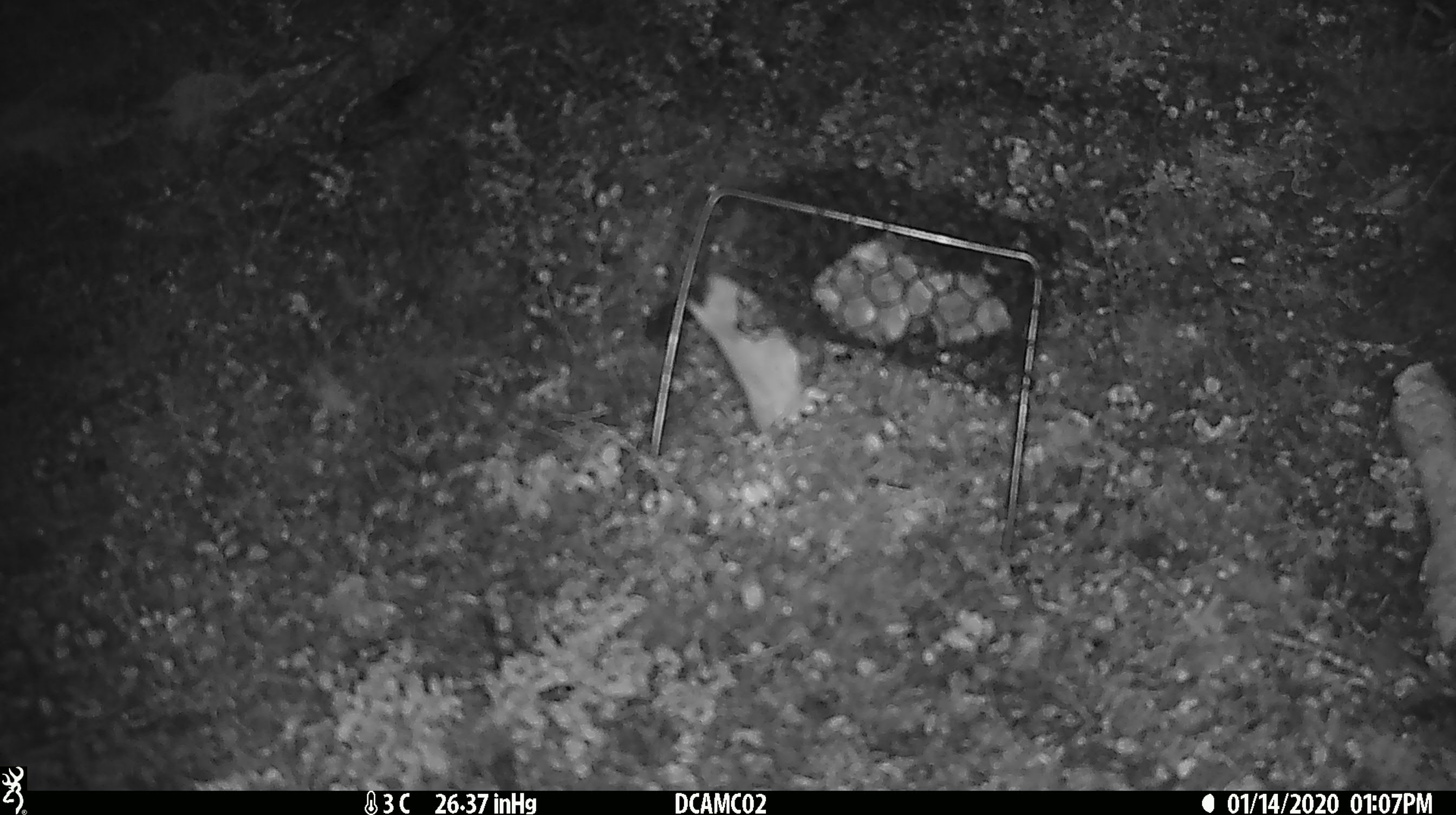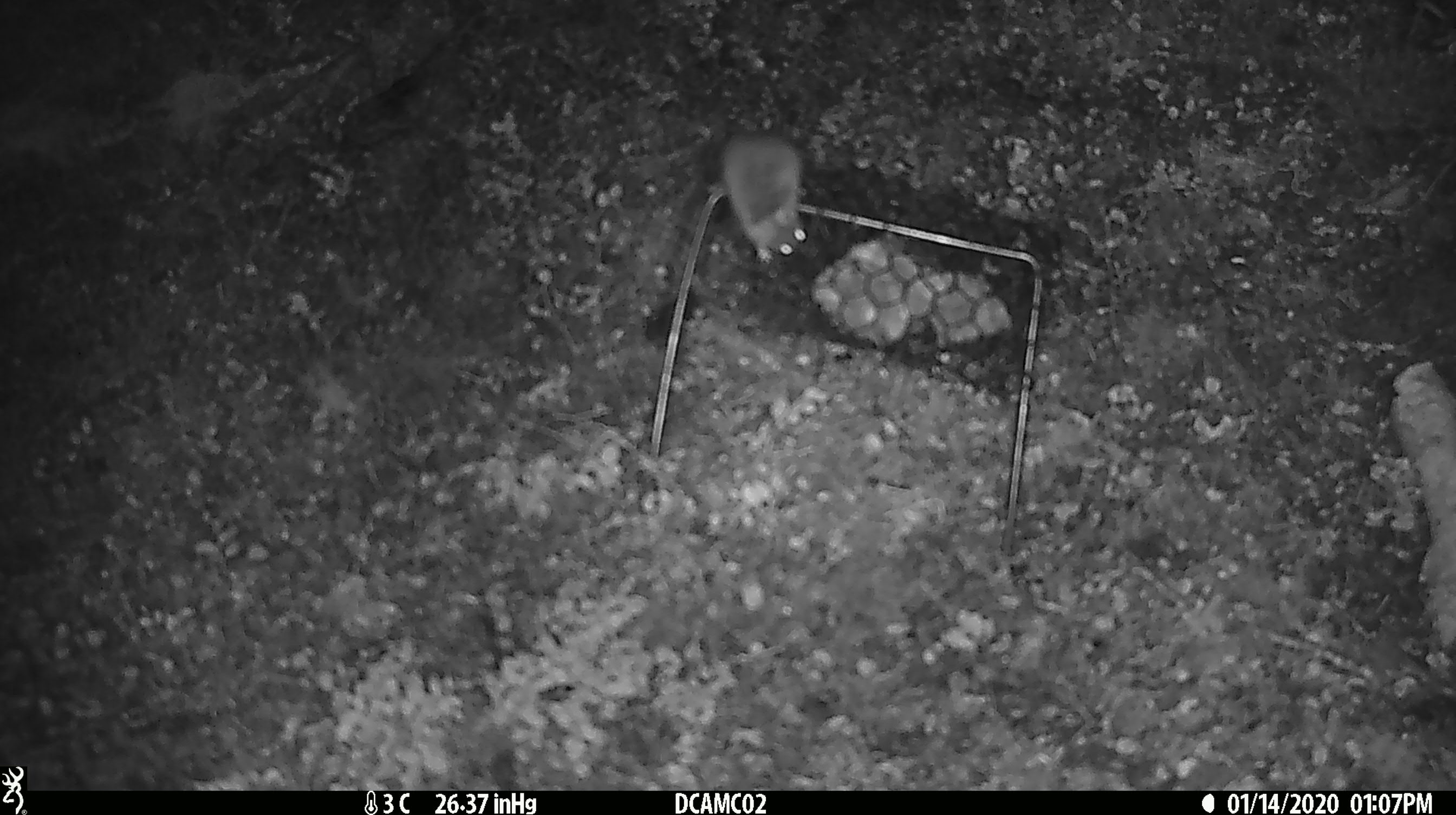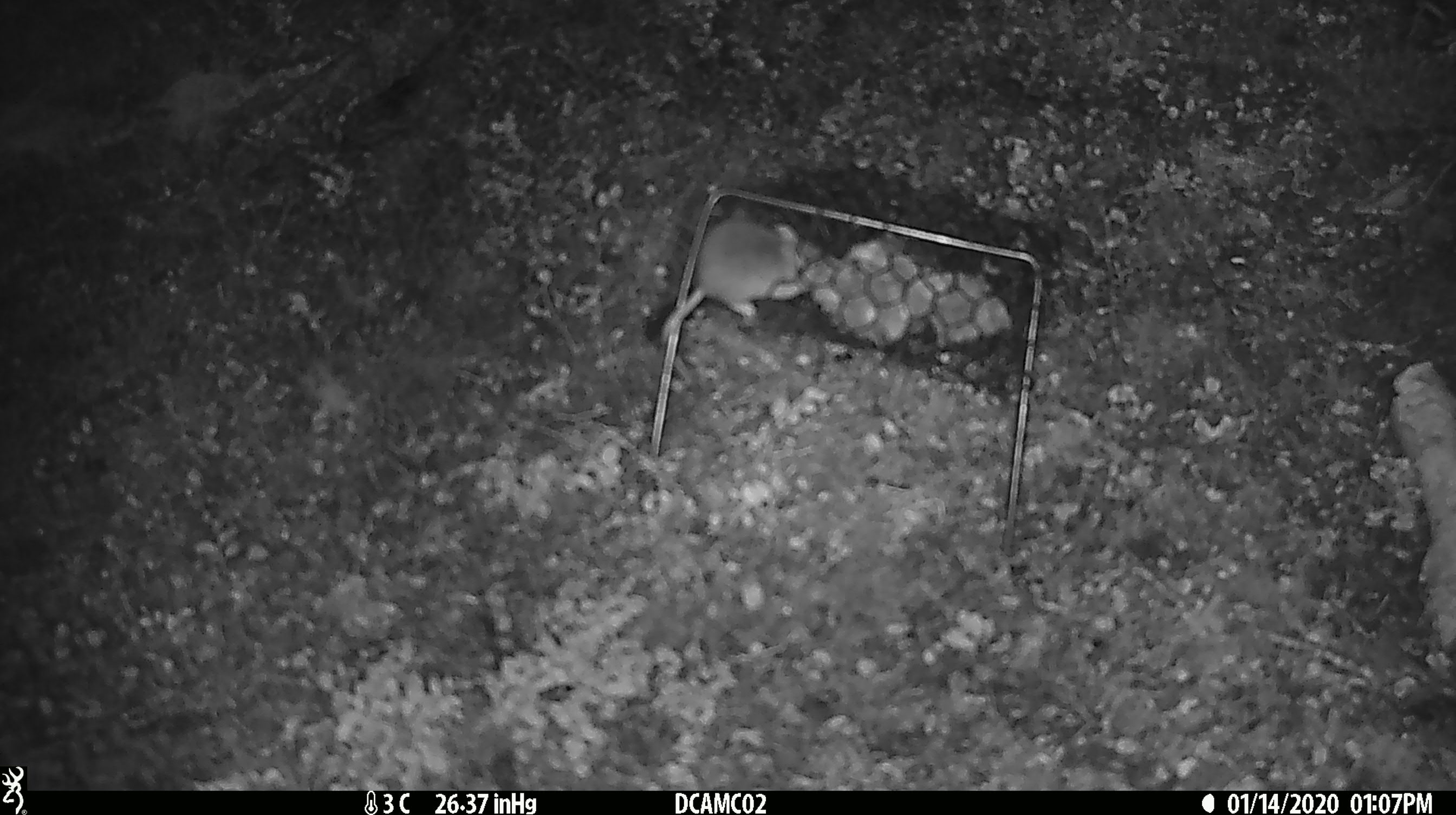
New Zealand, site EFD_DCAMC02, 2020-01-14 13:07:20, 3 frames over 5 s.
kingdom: Animalia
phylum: Chordata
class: Mammalia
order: Rodentia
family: Muridae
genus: Mus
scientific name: Mus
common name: mouse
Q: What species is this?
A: Mouse (Mus).